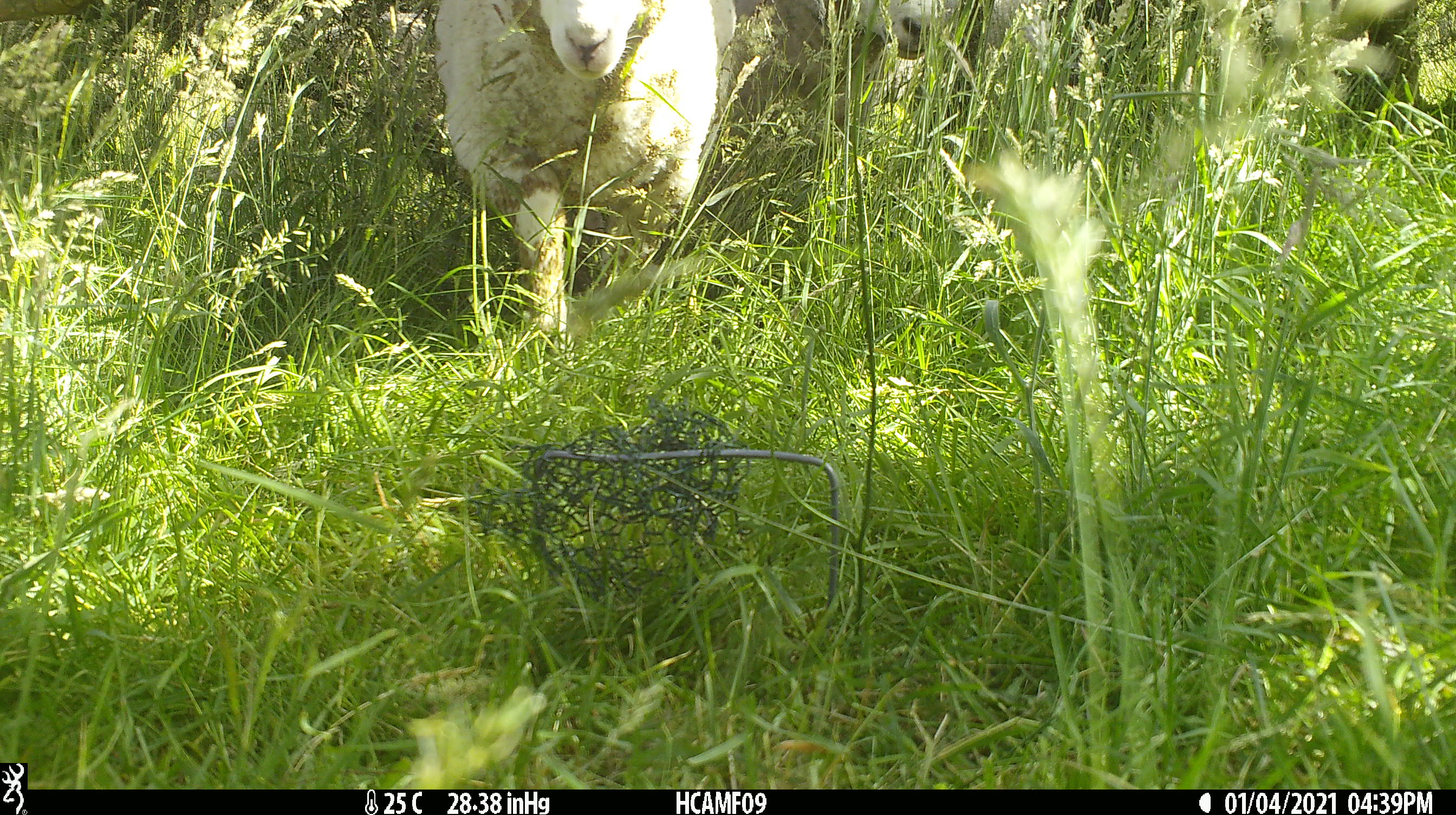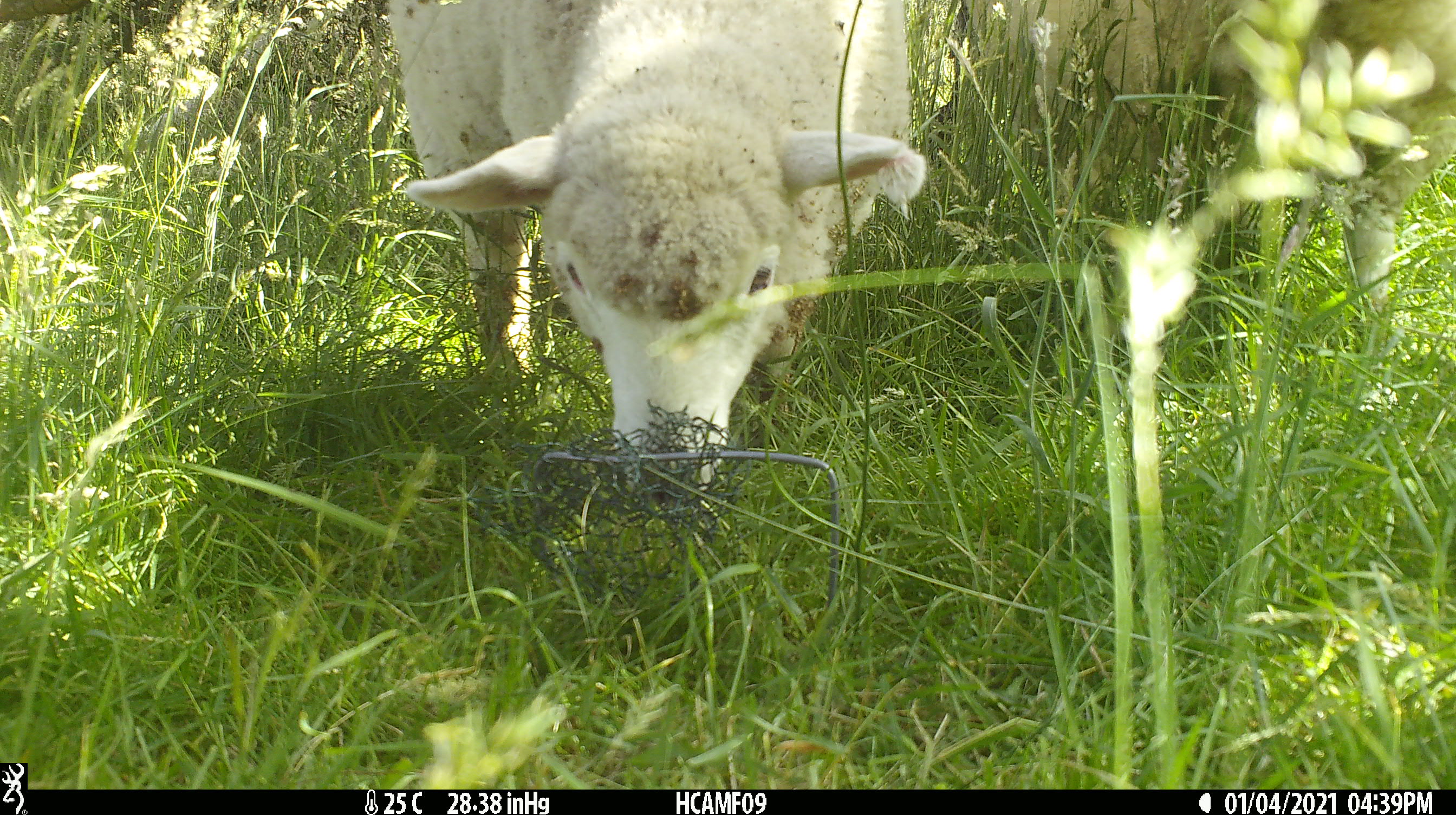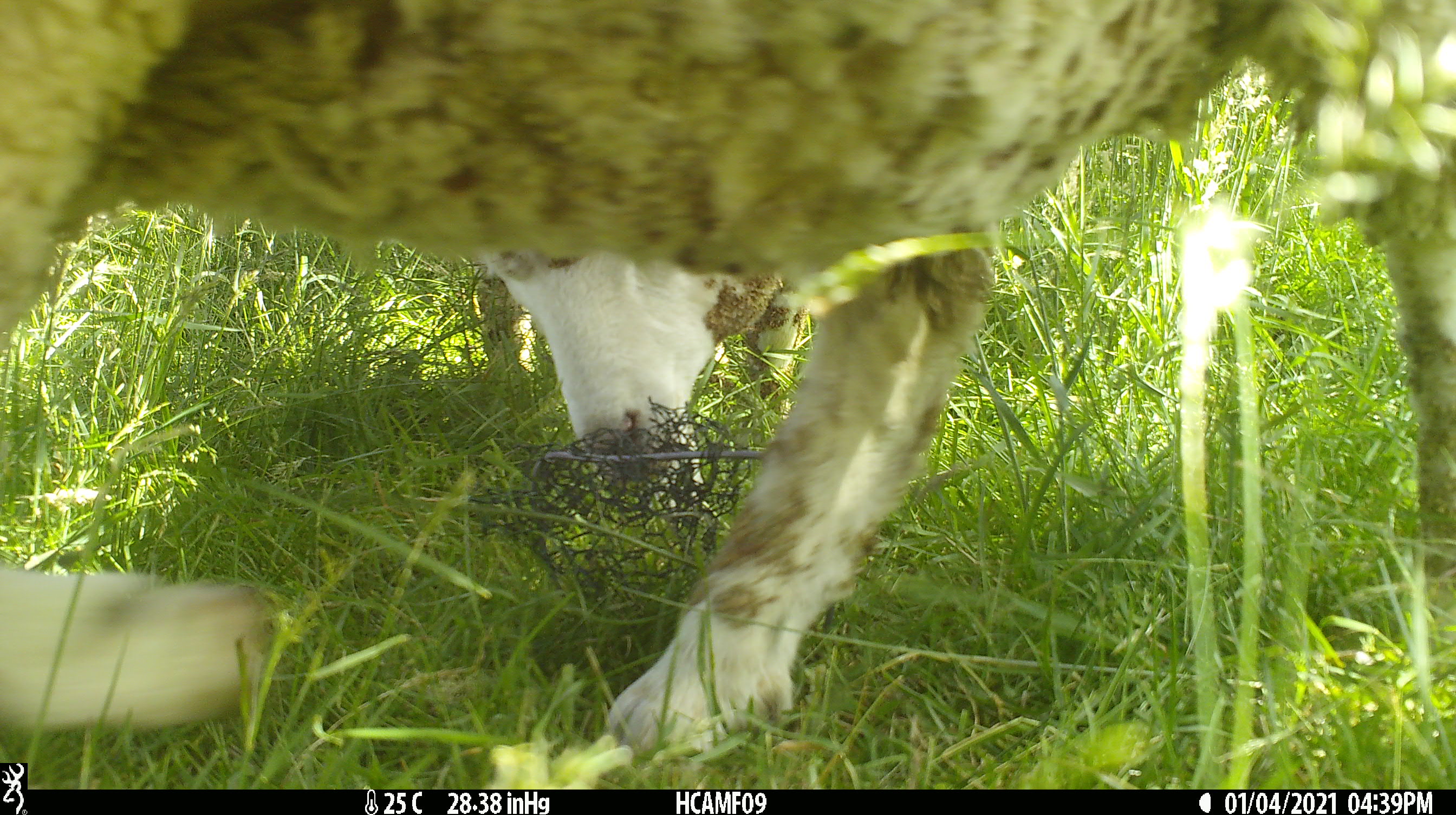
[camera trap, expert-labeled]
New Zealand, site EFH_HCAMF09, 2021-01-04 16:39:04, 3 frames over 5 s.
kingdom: Animalia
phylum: Chordata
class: Mammalia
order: Artiodactyla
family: Bovidae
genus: Ovis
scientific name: Ovis aries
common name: domestic sheep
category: sheep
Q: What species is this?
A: Sheep (domestic sheep) (Ovis aries).